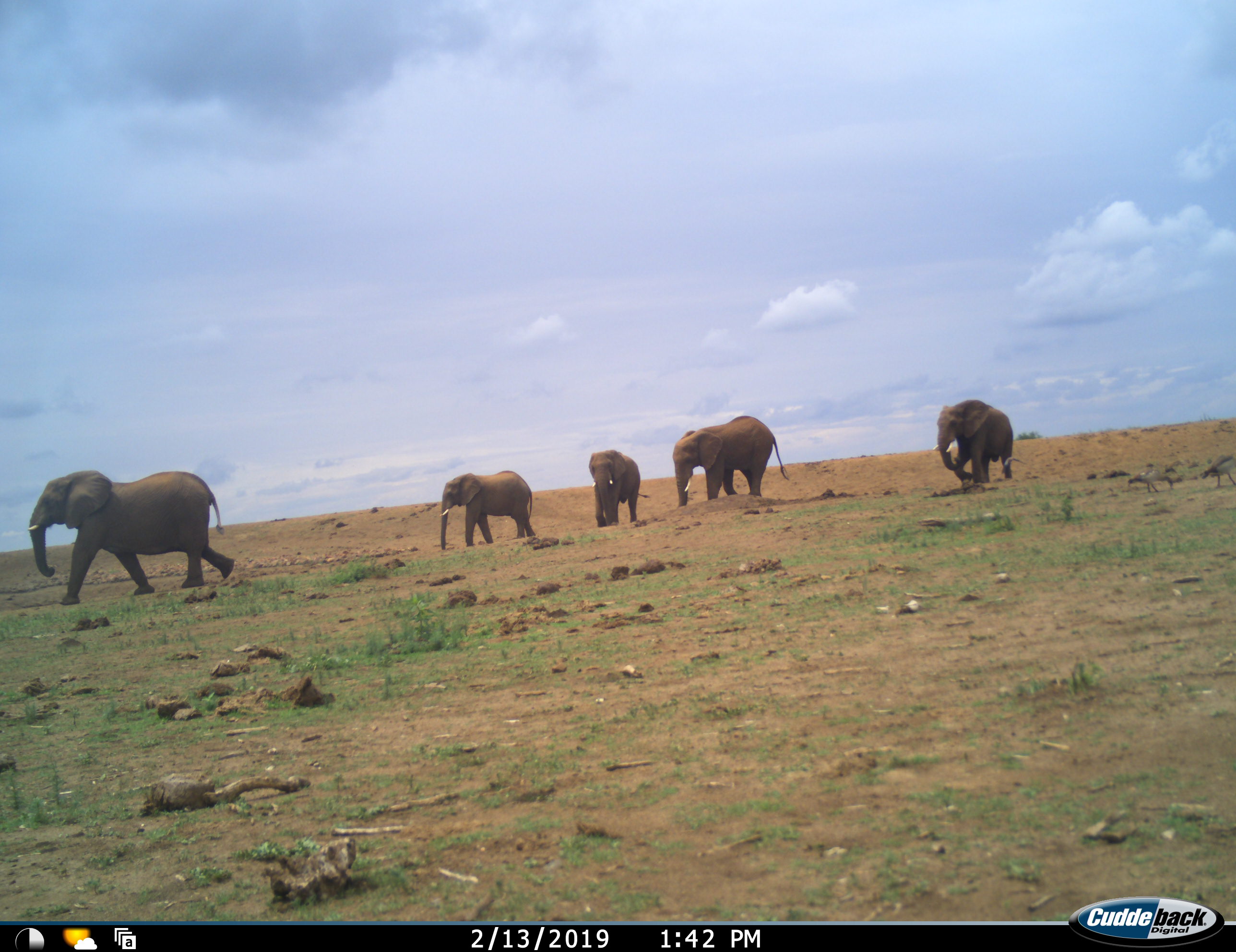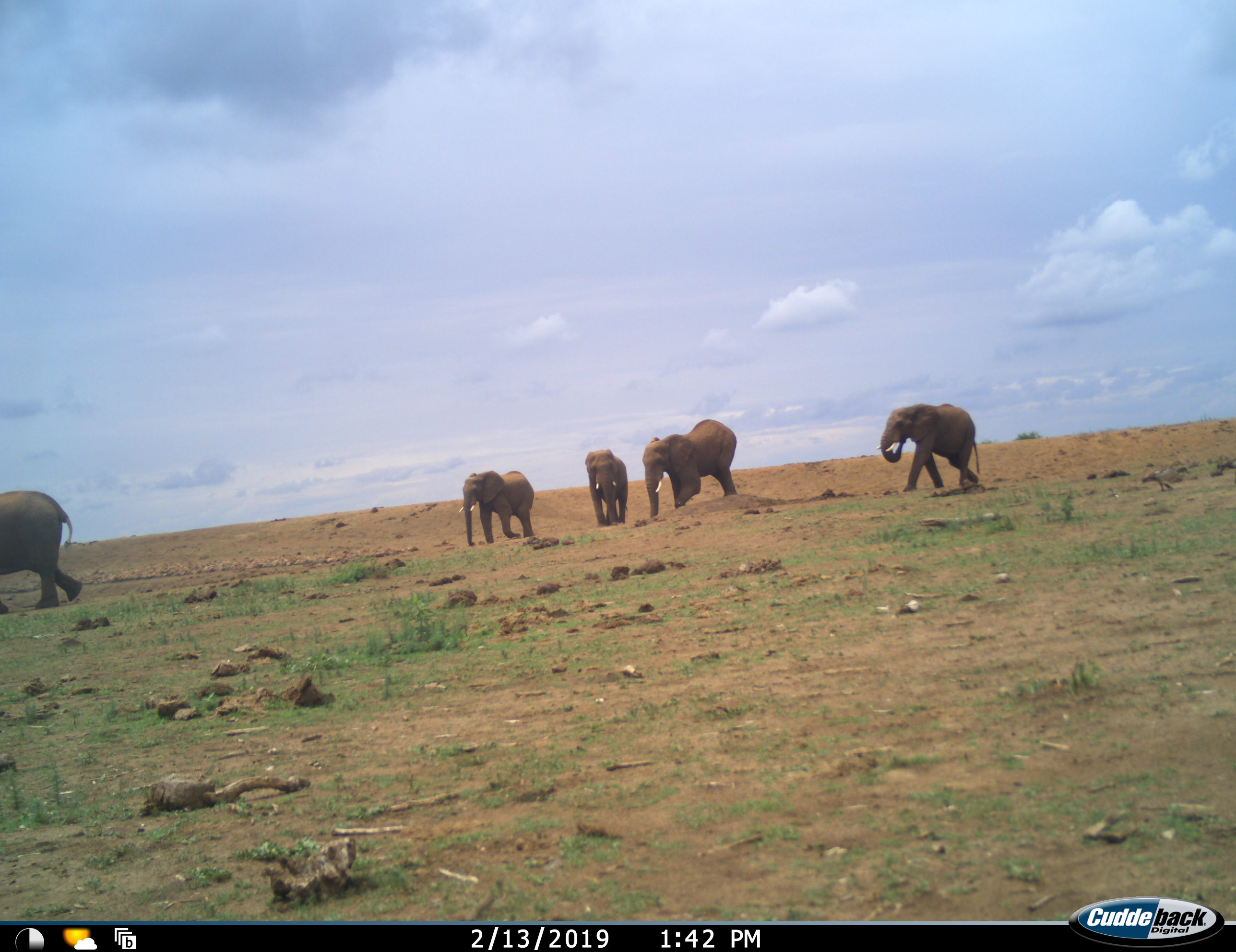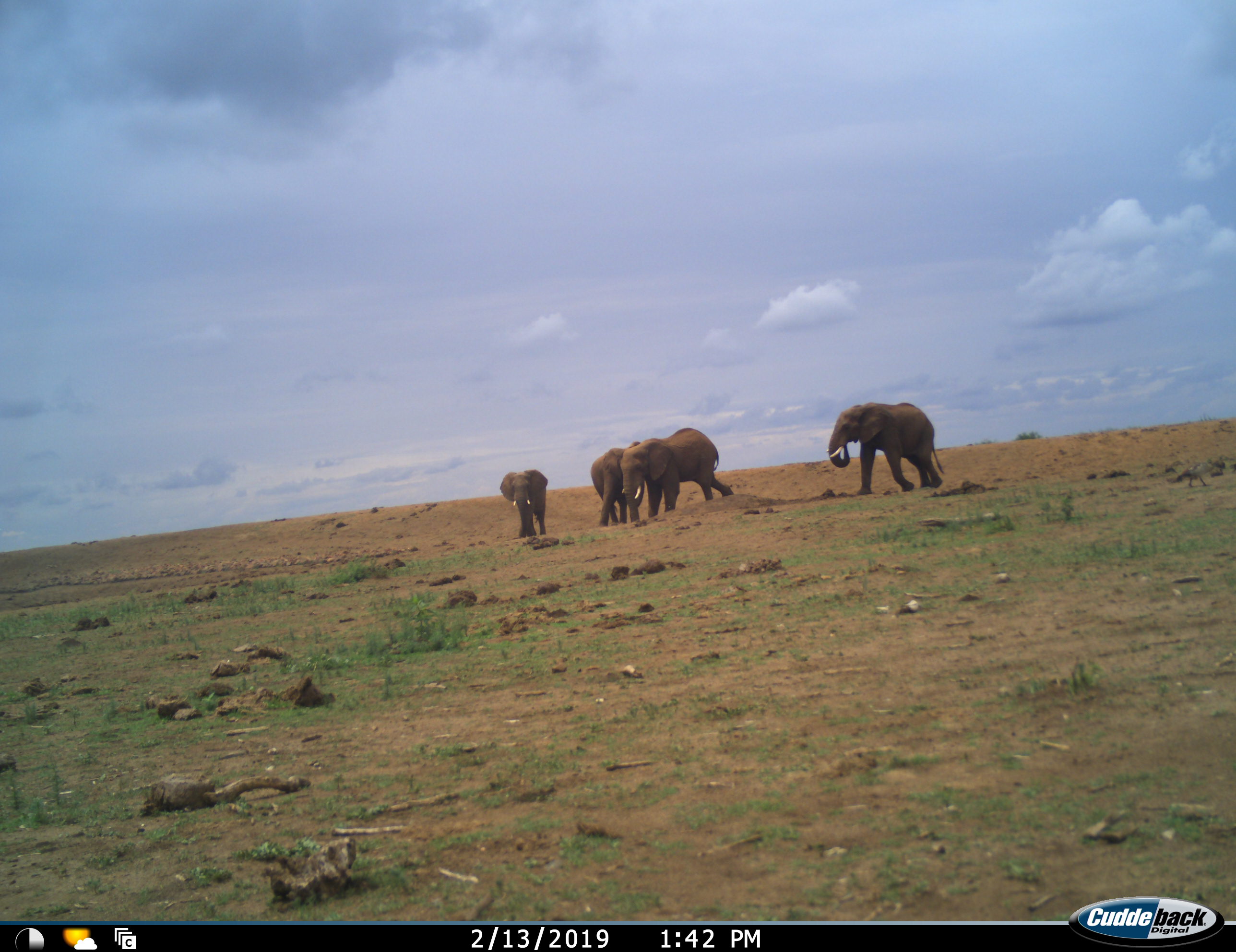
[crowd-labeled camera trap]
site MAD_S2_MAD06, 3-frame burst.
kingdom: Animalia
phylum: Chordata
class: Mammalia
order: Proboscidea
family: Elephantidae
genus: Loxodonta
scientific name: Loxodonta africana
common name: african bush elephant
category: elephant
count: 5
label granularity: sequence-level